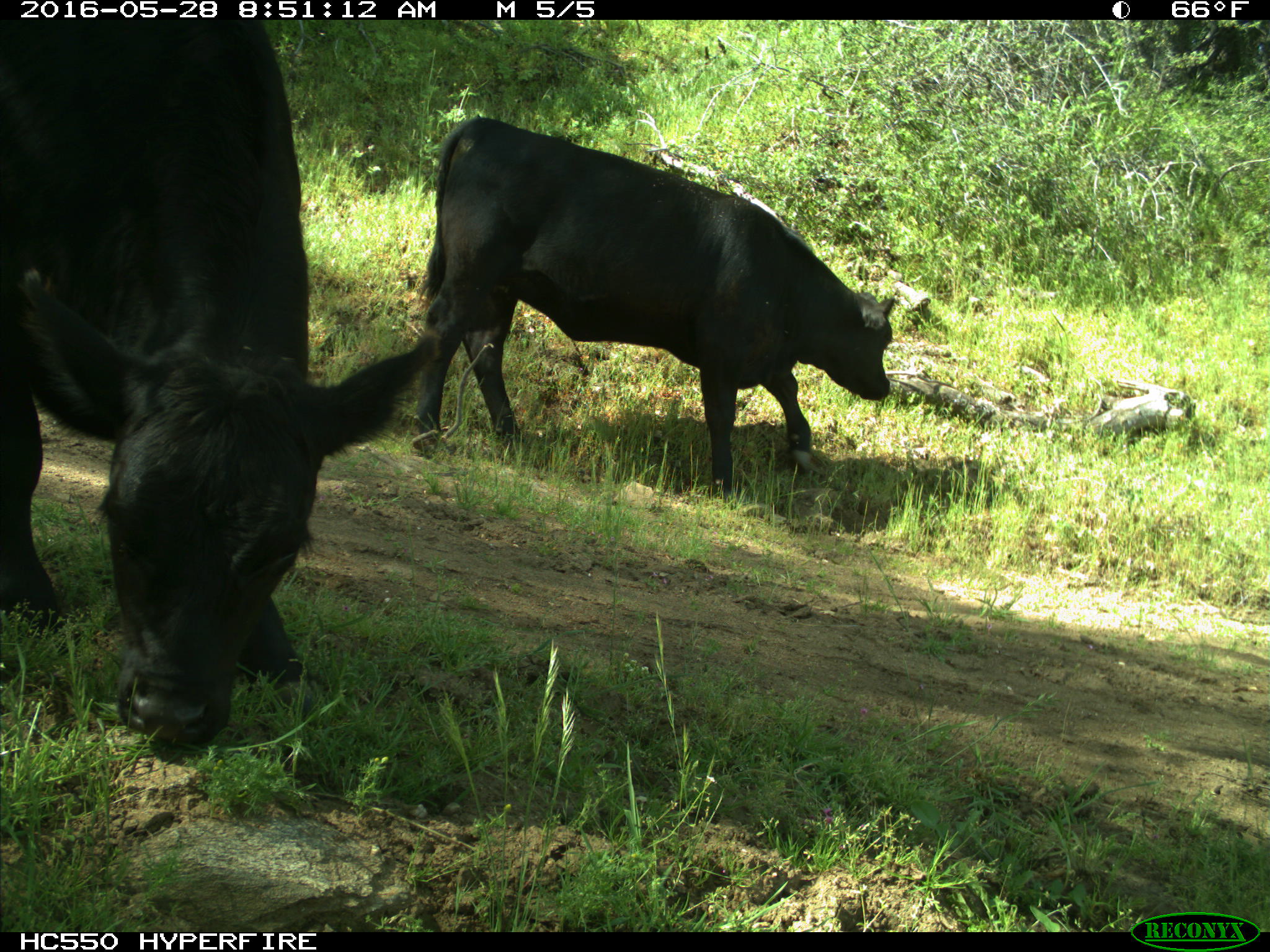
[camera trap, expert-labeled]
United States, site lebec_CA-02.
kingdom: Animalia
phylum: Chordata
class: Mammalia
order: Artiodactyla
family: Bovidae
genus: Bos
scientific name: Bos taurus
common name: domestic cow